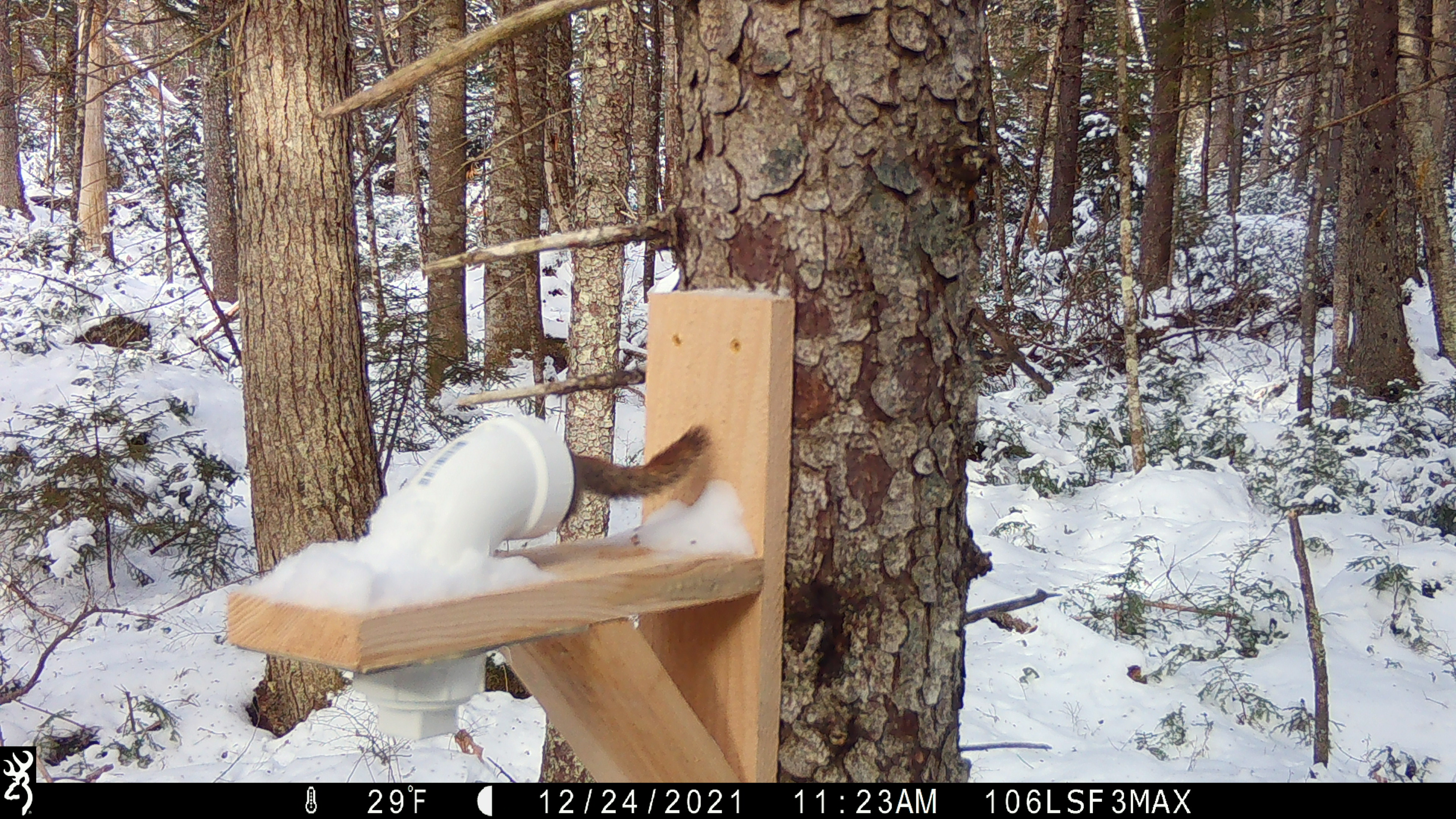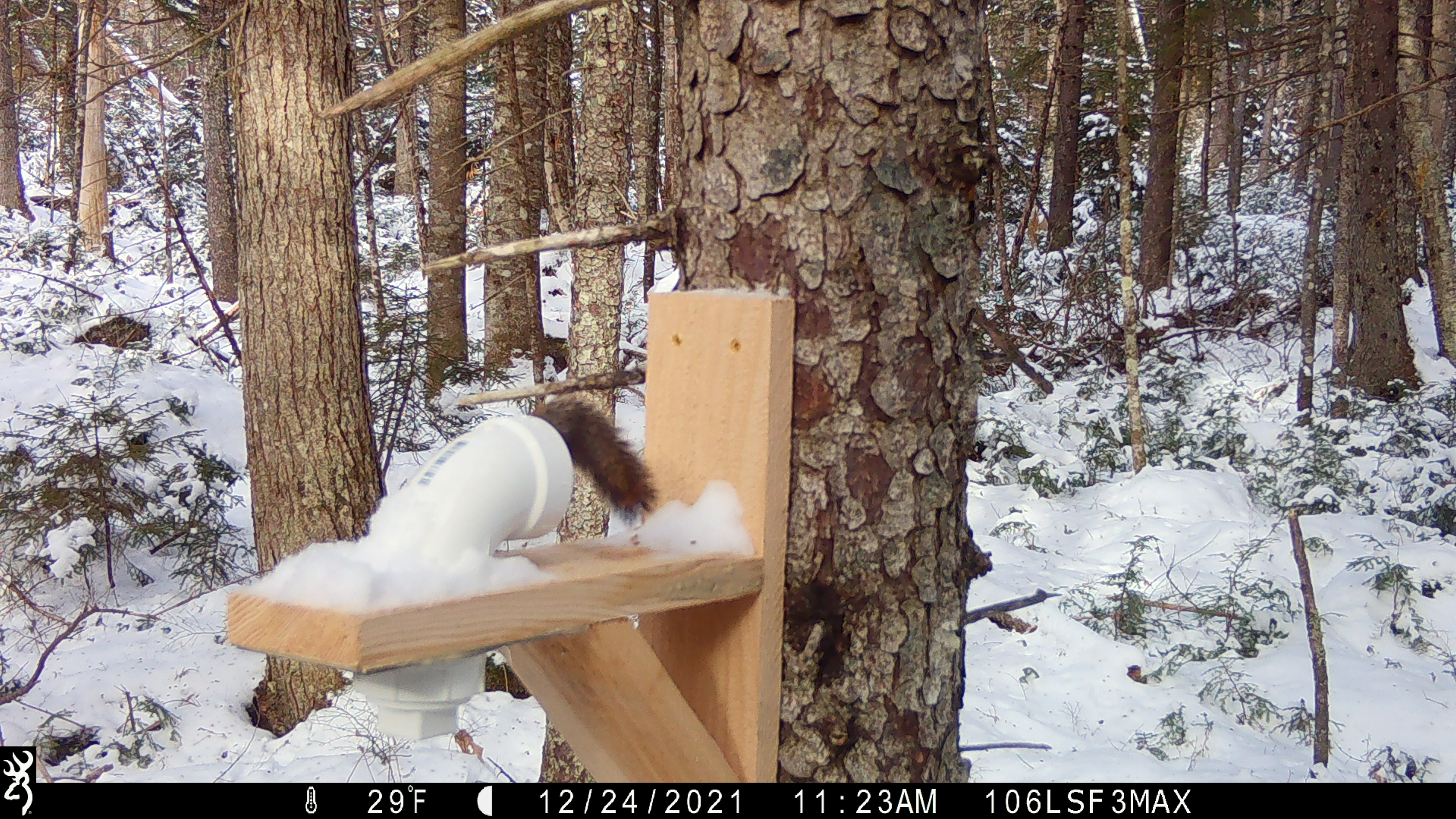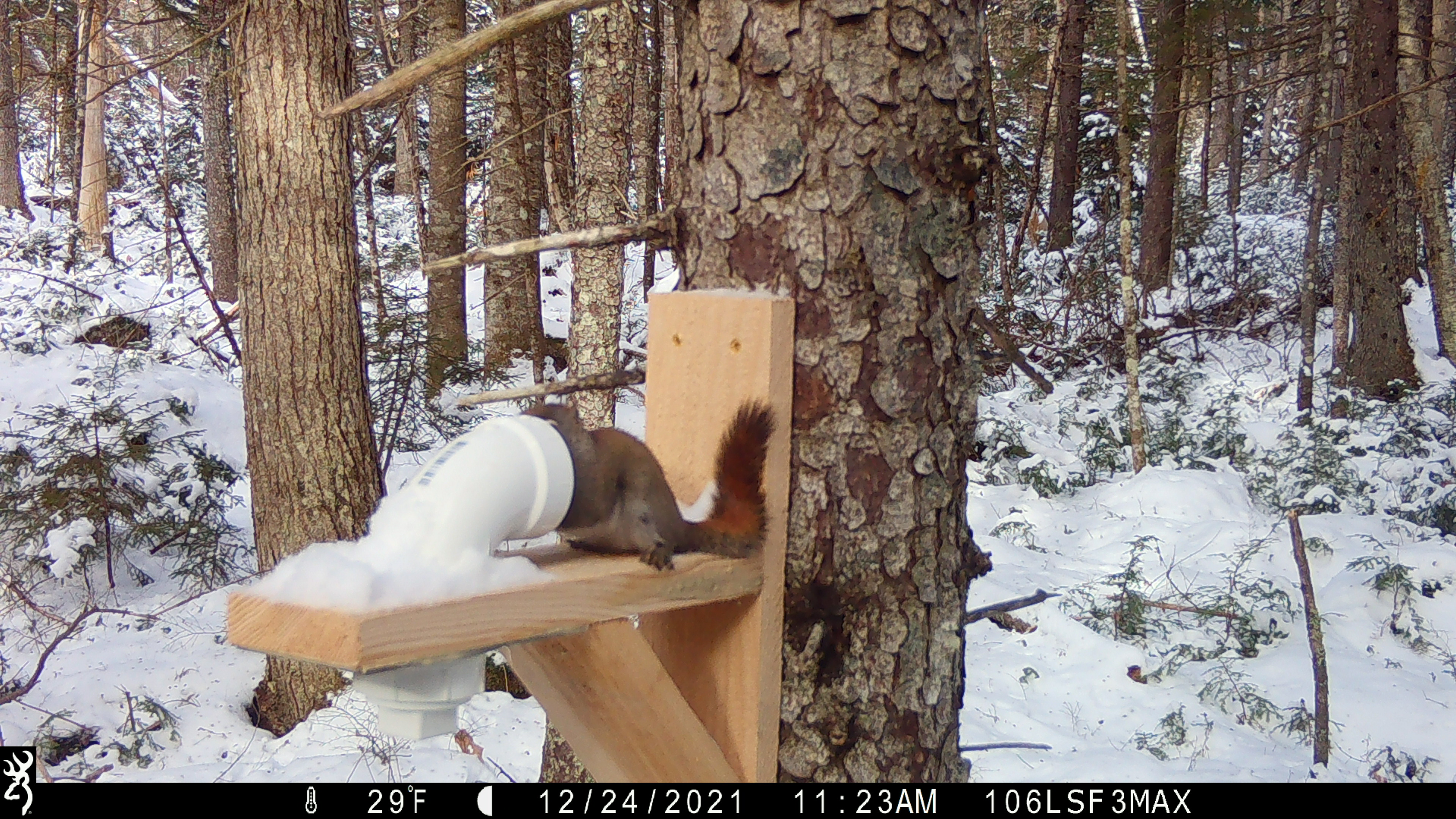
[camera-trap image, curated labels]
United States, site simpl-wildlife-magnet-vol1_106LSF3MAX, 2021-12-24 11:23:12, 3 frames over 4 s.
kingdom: Animalia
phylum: Chordata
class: Mammalia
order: Rodentia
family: Sciuridae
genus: Tamiasciurus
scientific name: Tamiasciurus hudsonicus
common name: red squirrel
Red squirrel (Tamiasciurus hudsonicus).